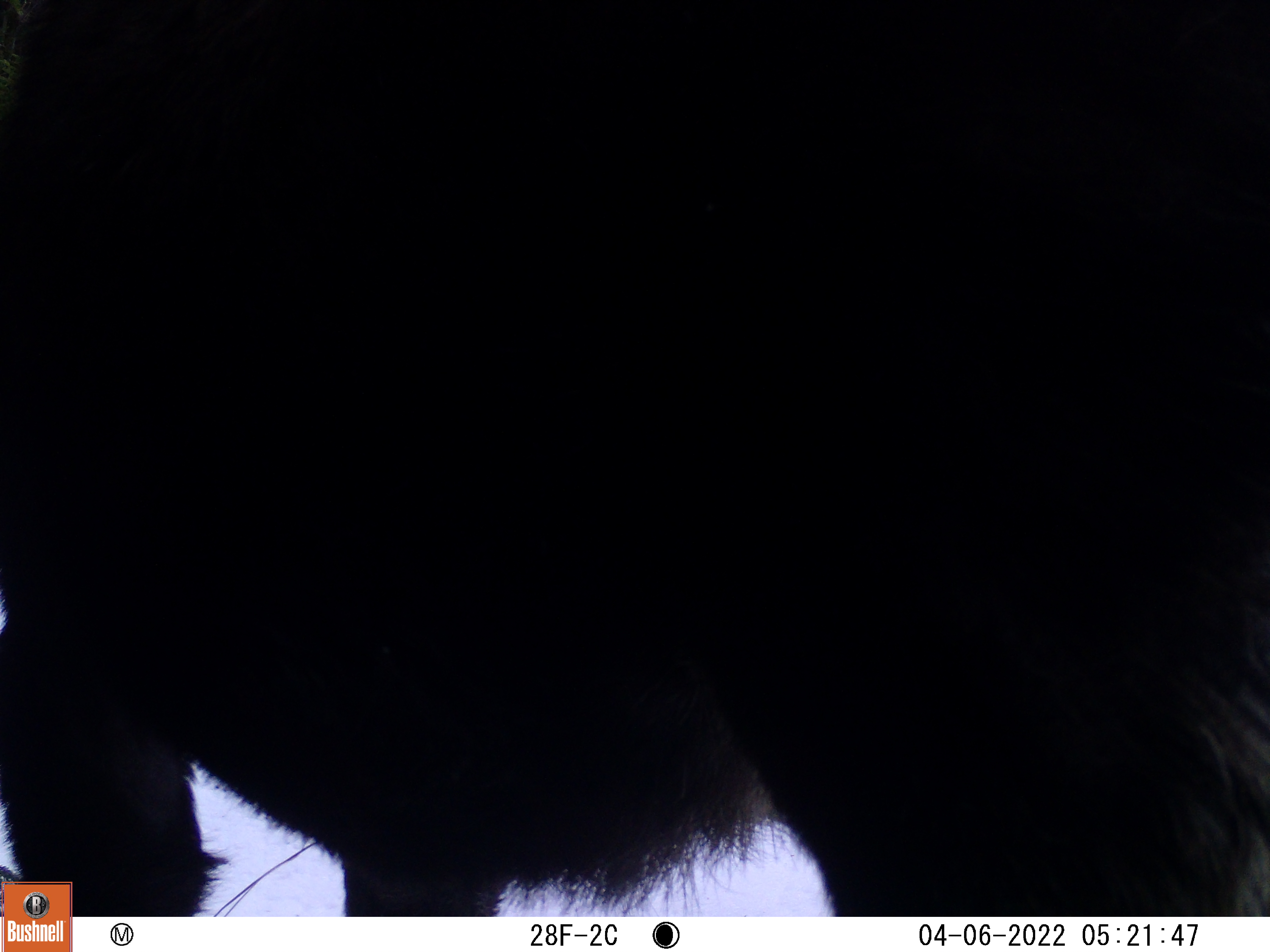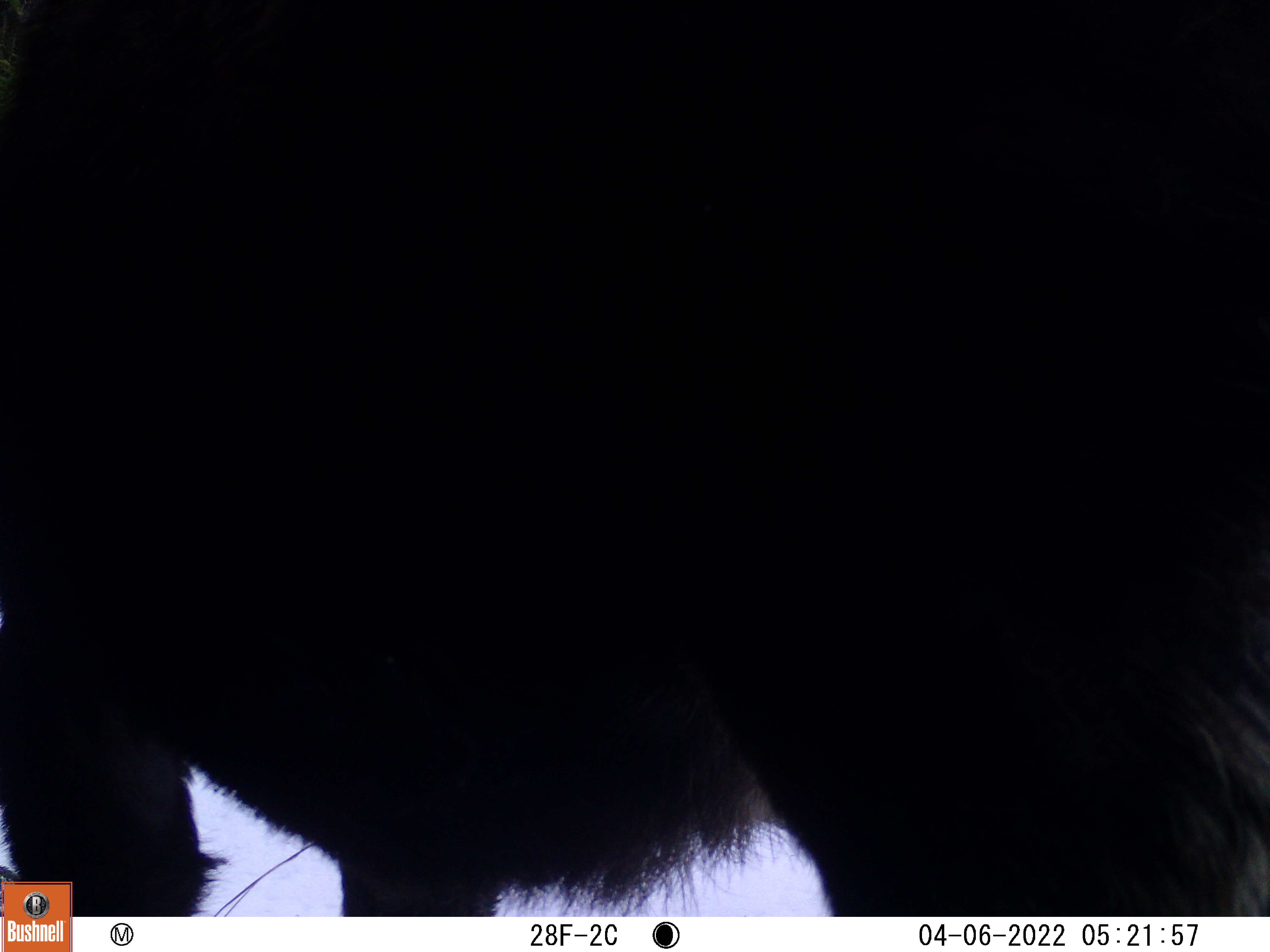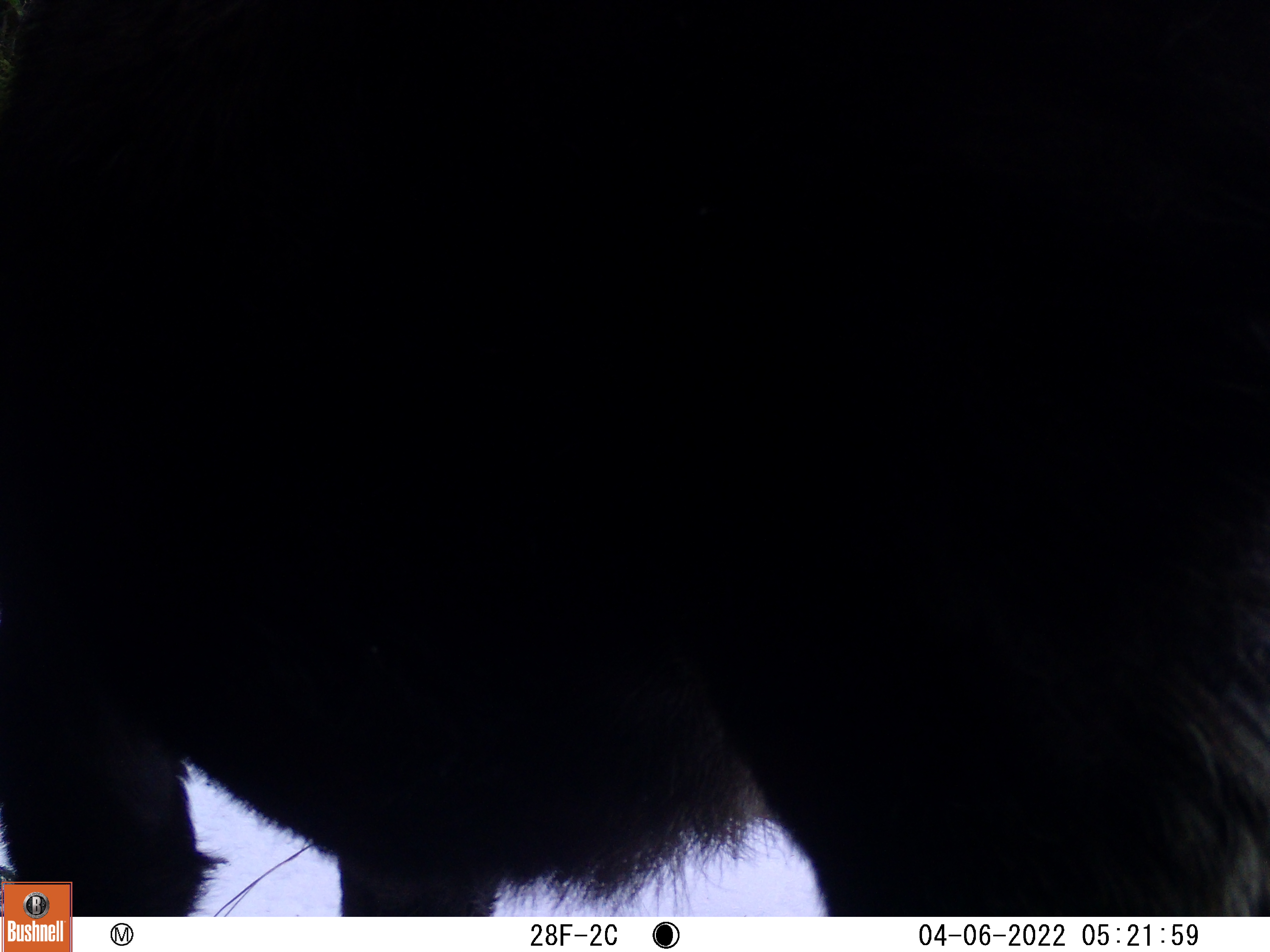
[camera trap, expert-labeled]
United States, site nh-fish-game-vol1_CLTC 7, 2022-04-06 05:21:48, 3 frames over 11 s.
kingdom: Animalia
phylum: Chordata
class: Mammalia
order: Artiodactyla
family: Cervidae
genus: Alces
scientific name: Alces alces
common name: moose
Moose (Alces alces).